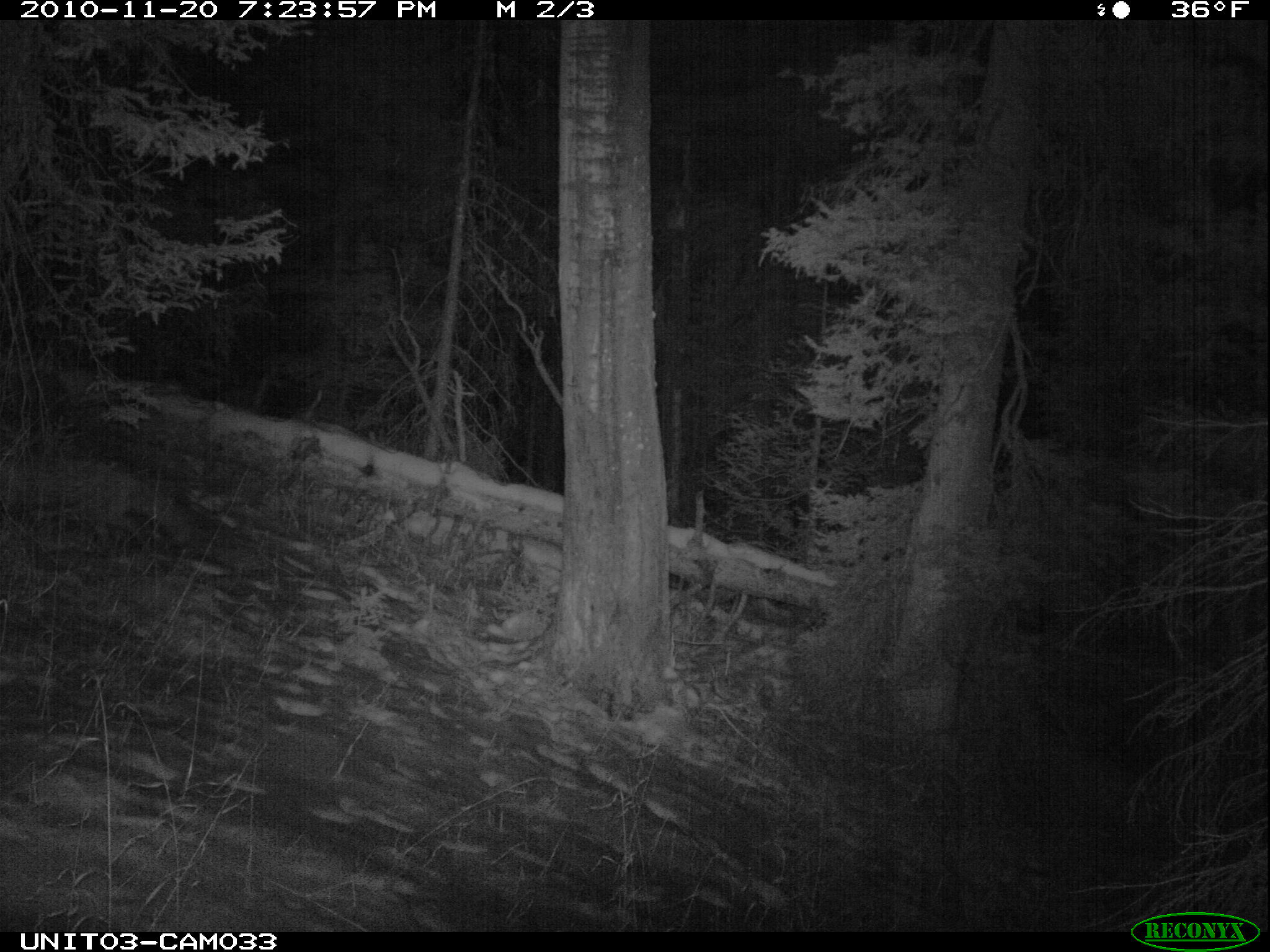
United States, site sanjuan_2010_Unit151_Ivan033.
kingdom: Animalia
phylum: Chordata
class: Mammalia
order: Carnivora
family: Canidae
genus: Canis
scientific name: Canis latrans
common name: coyote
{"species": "Canis latrans (coyote)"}